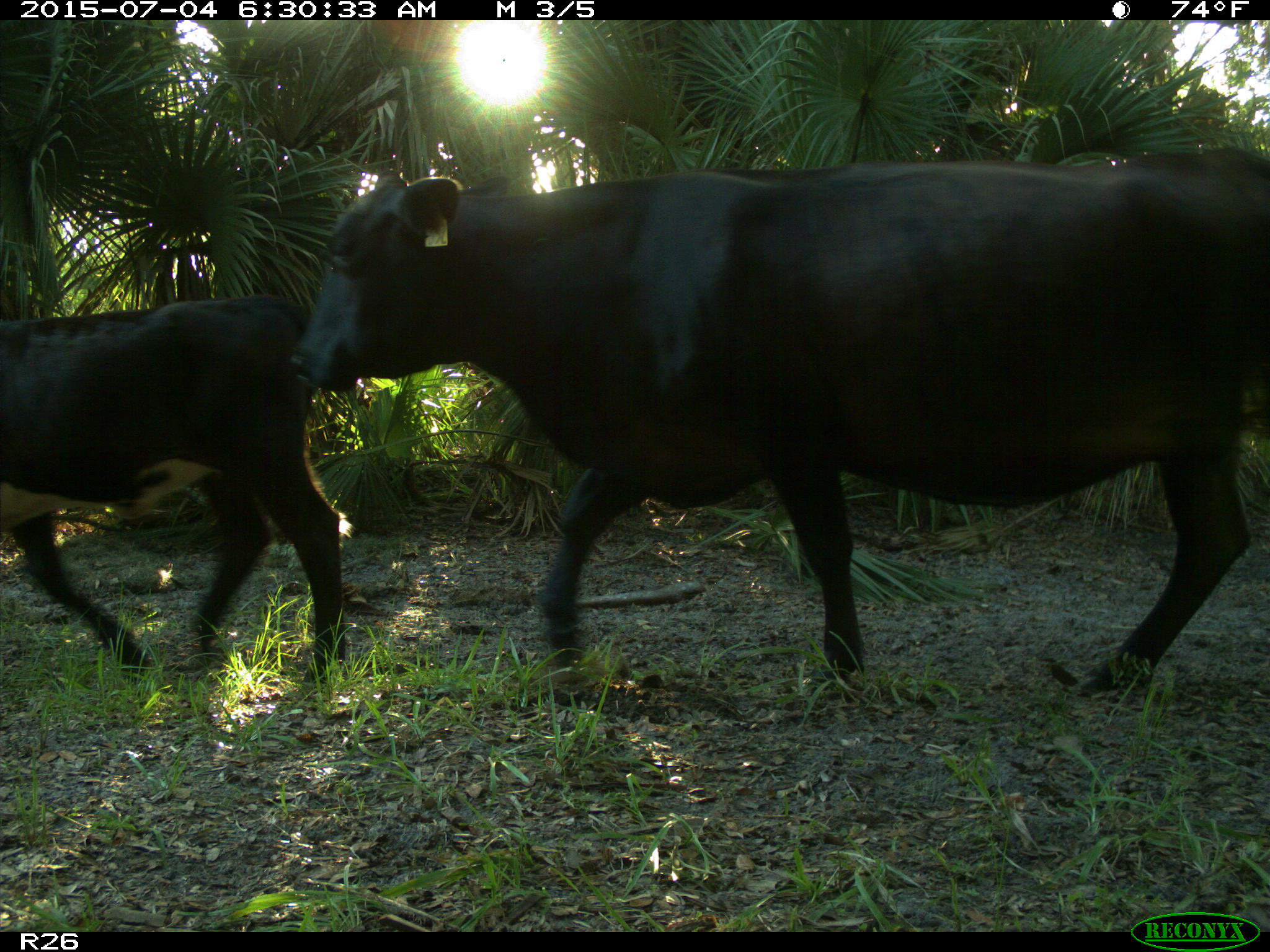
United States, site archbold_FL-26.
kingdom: Animalia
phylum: Chordata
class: Mammalia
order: Artiodactyla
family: Bovidae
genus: Bos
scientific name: Bos taurus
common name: domestic cow